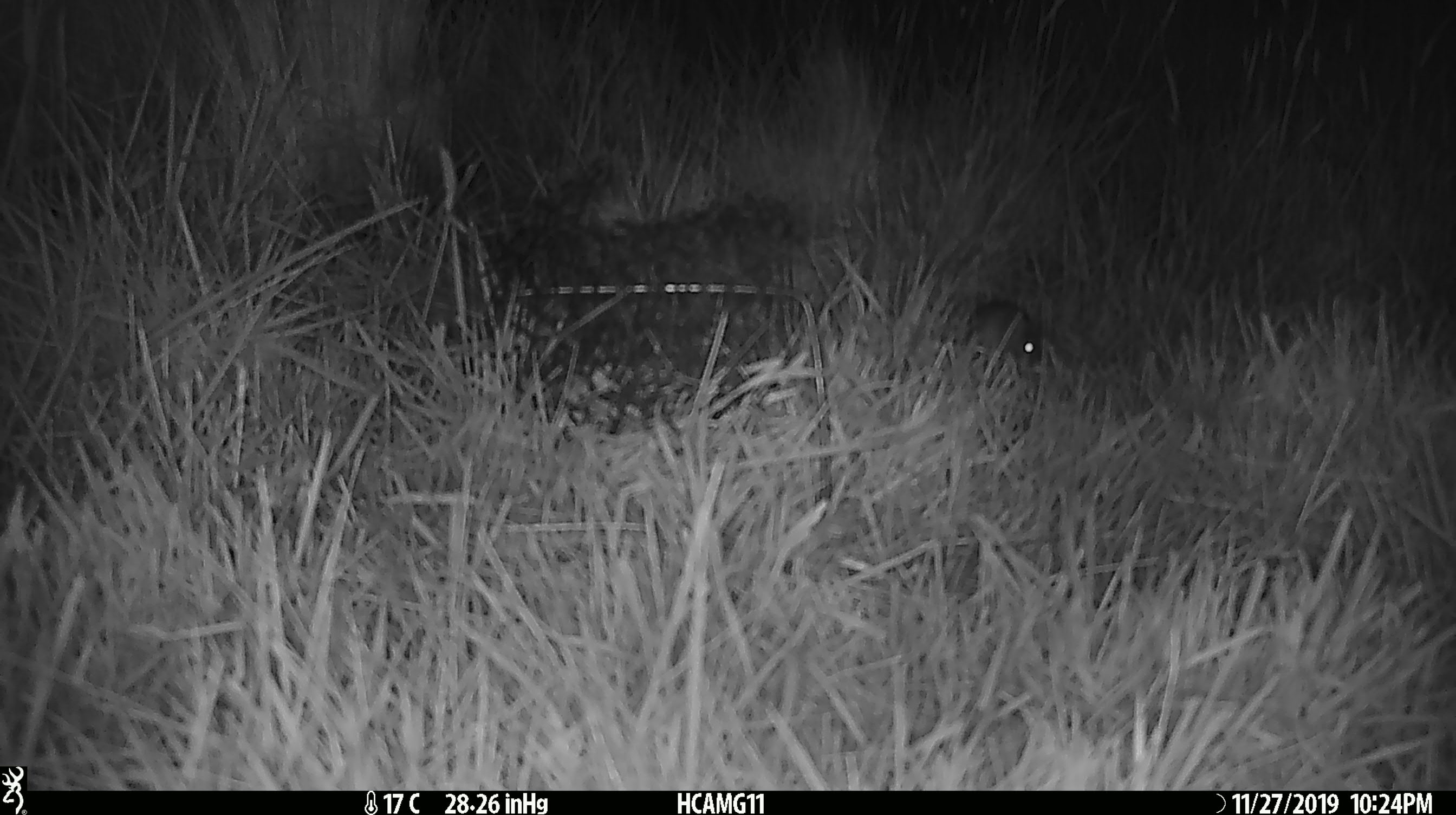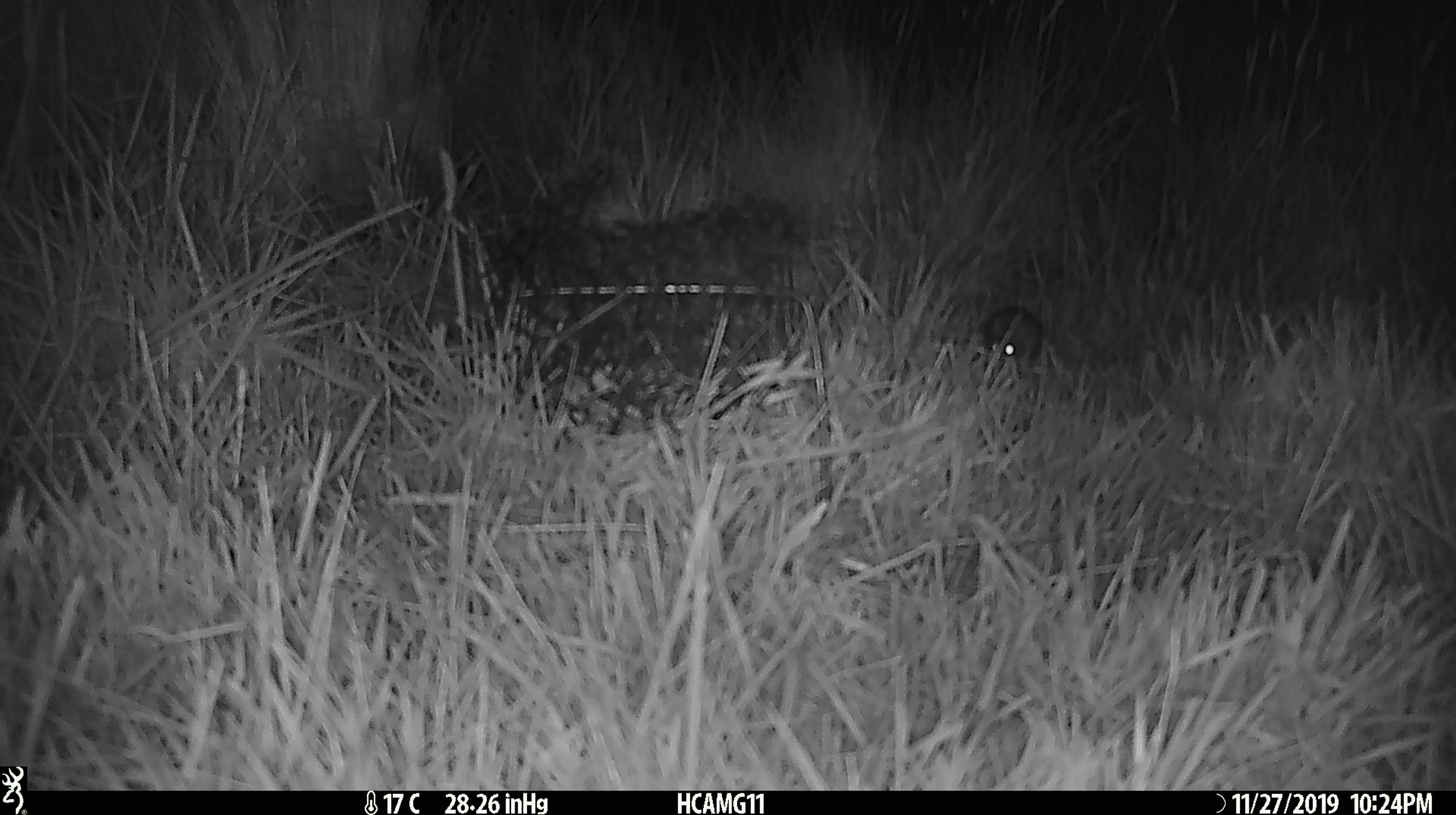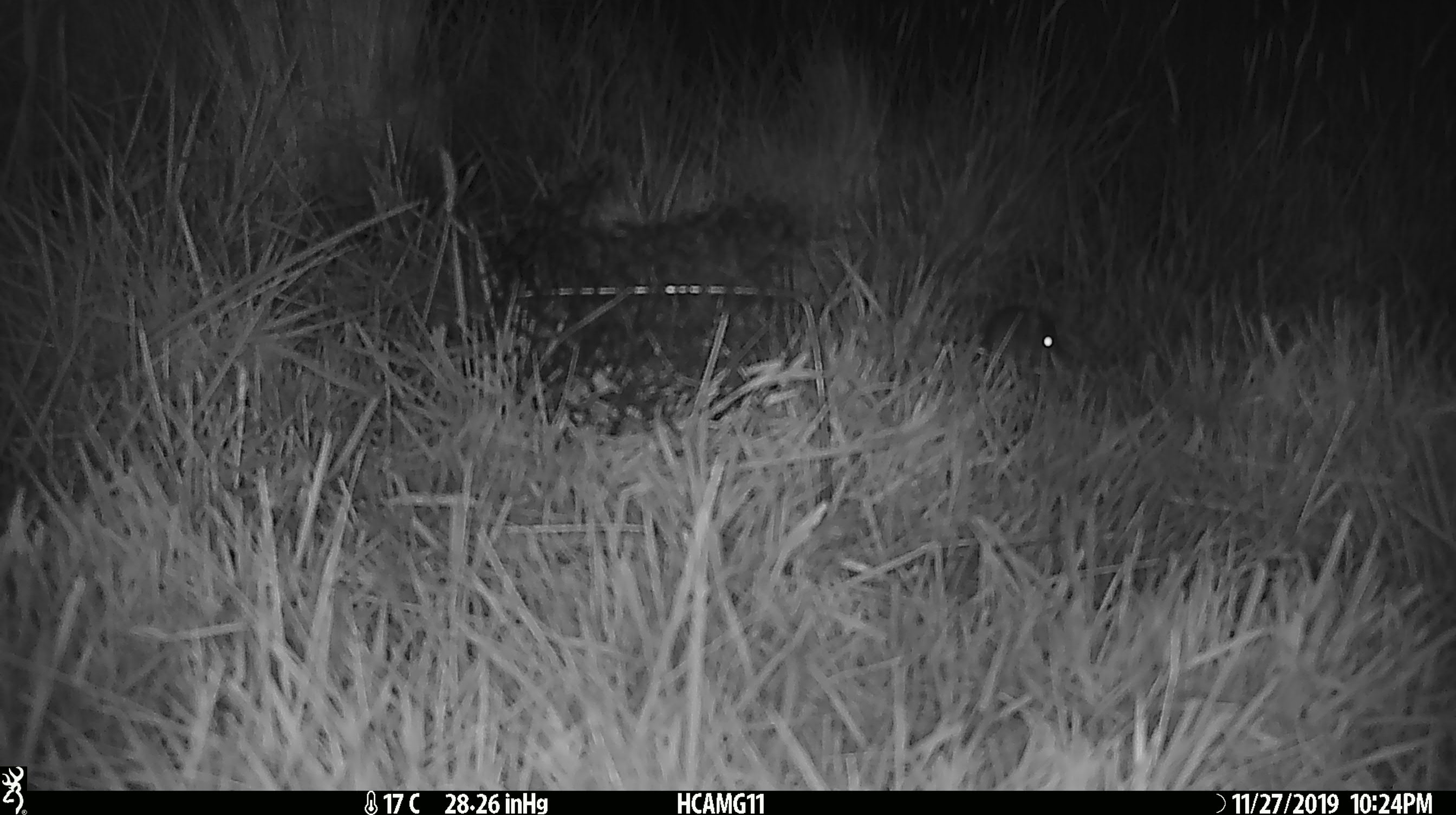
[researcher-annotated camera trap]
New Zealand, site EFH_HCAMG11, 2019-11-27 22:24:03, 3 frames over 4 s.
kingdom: Animalia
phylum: Chordata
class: Mammalia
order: Rodentia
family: Muridae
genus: Mus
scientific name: Mus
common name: mouse